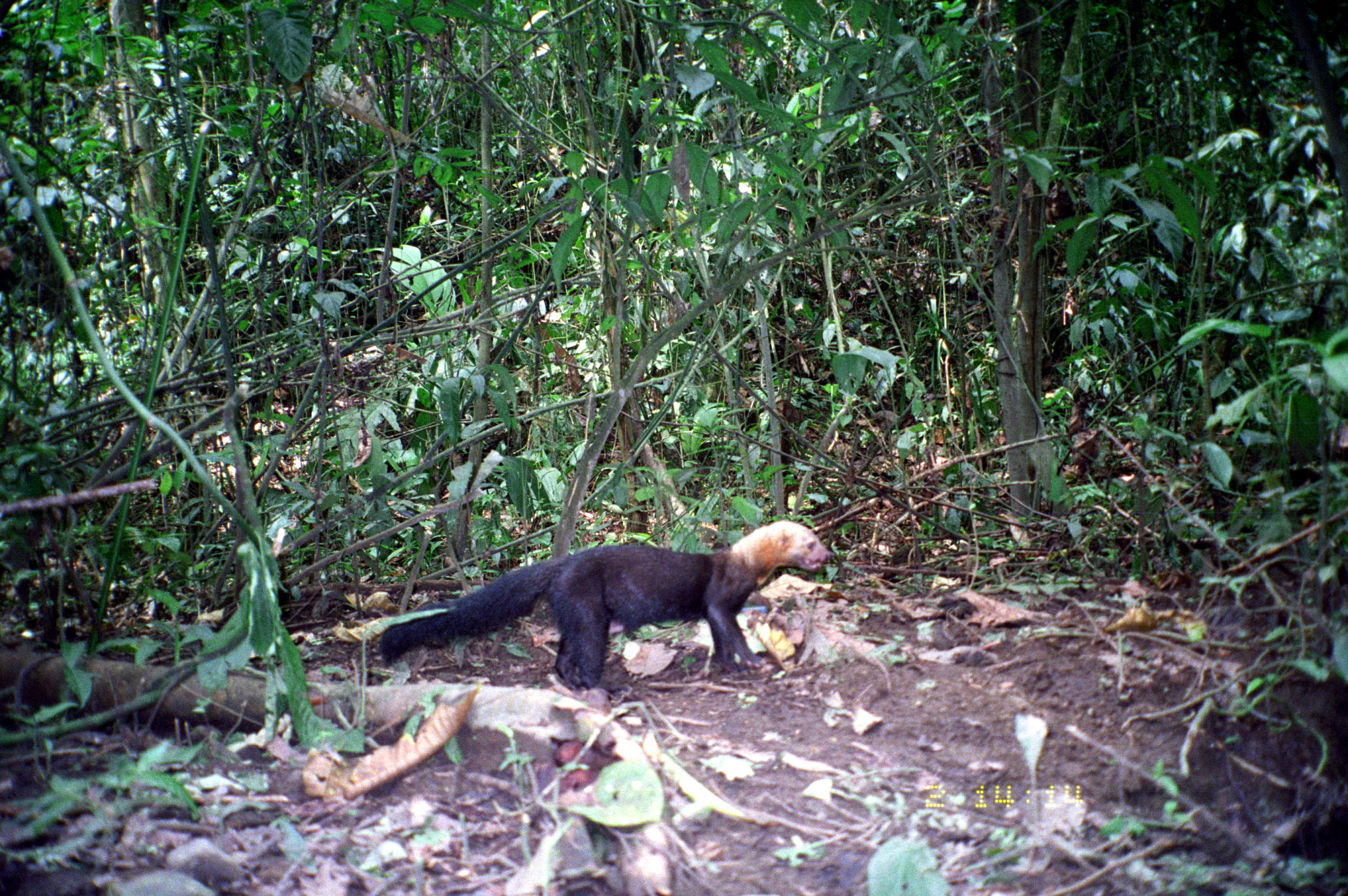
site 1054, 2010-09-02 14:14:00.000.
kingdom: Animalia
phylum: Chordata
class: Mammalia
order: Carnivora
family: Mustelidae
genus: Eira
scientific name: Eira barbara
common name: tayra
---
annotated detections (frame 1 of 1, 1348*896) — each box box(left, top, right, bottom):
eira barbara: box(375, 518, 831, 691)